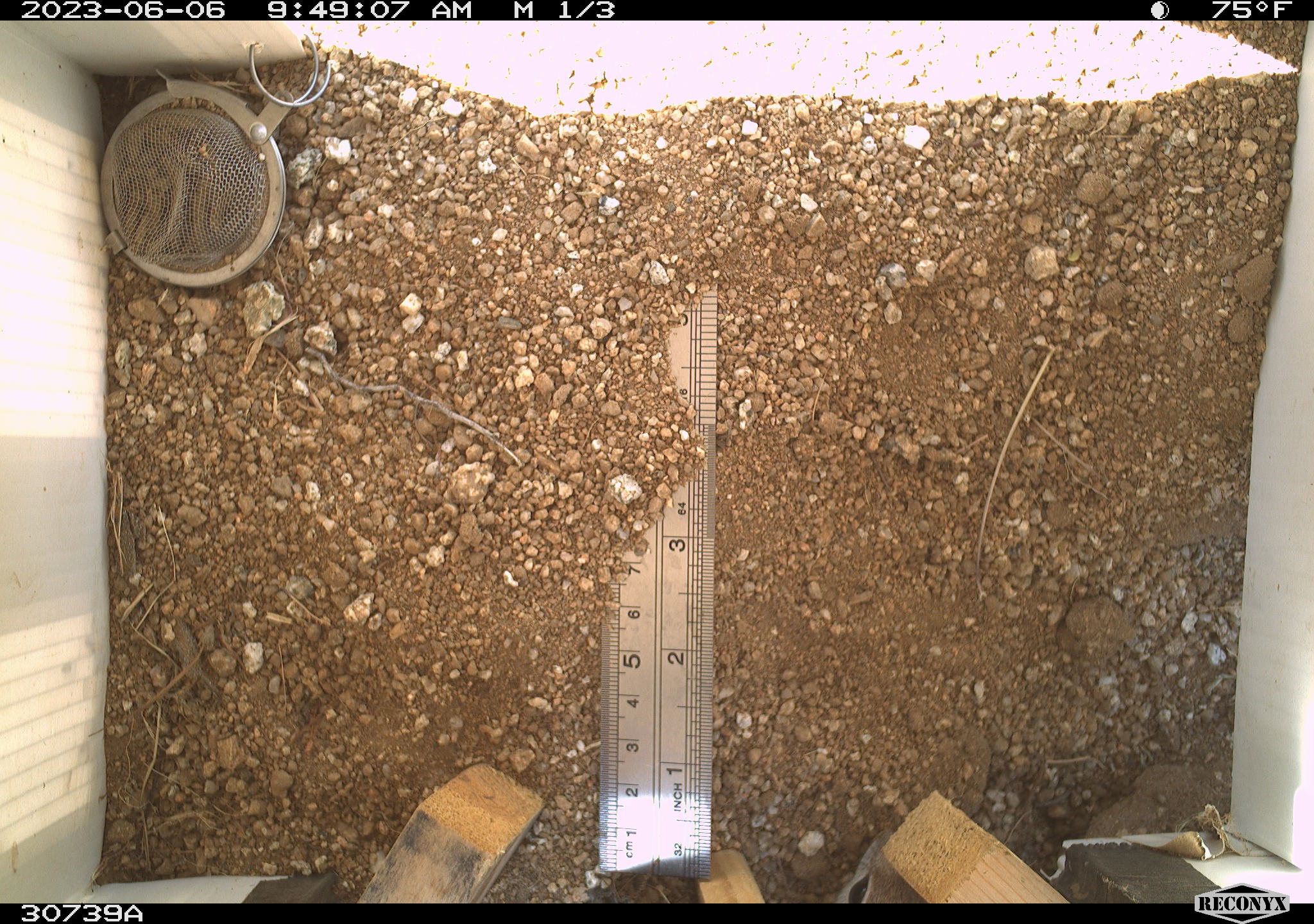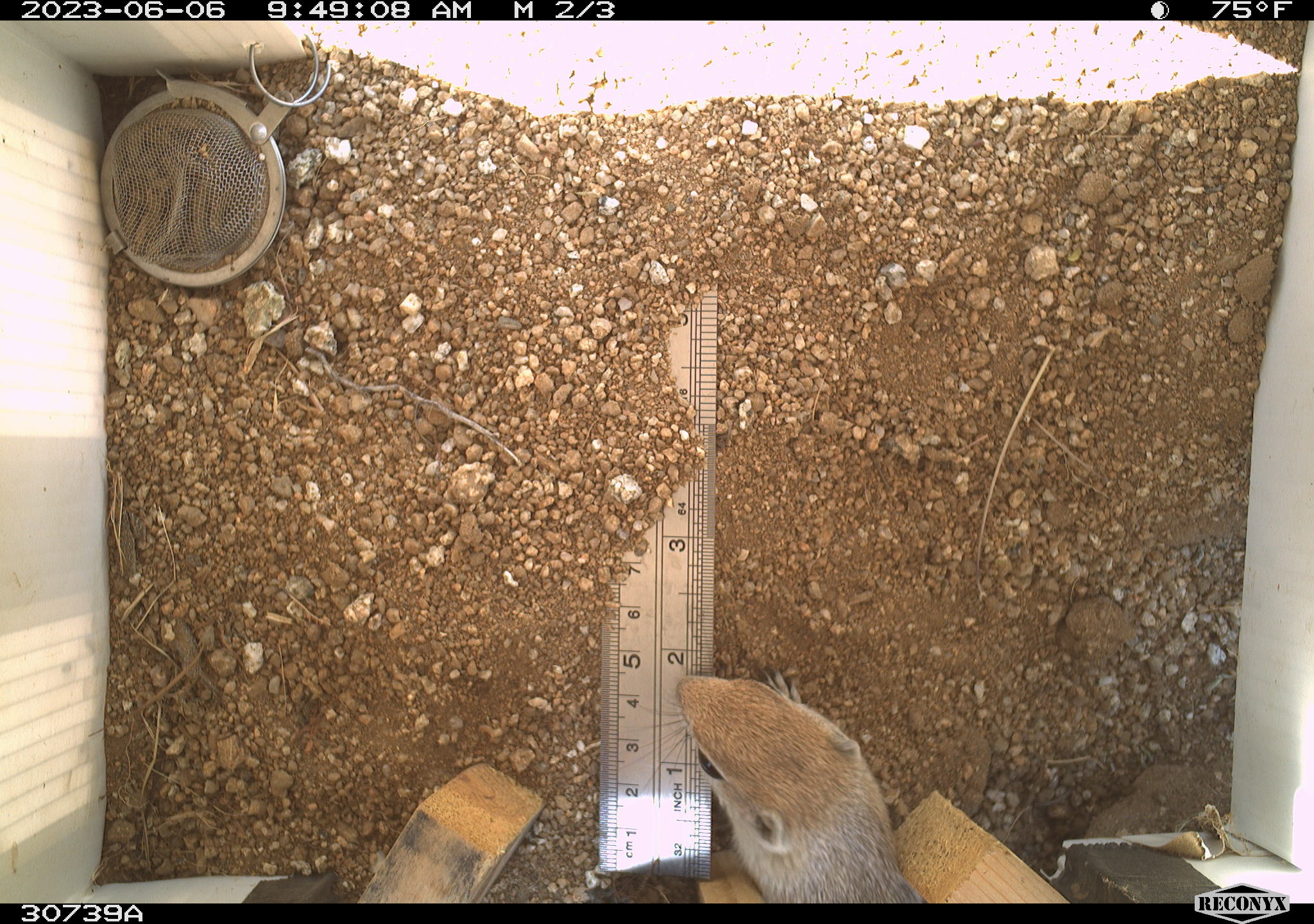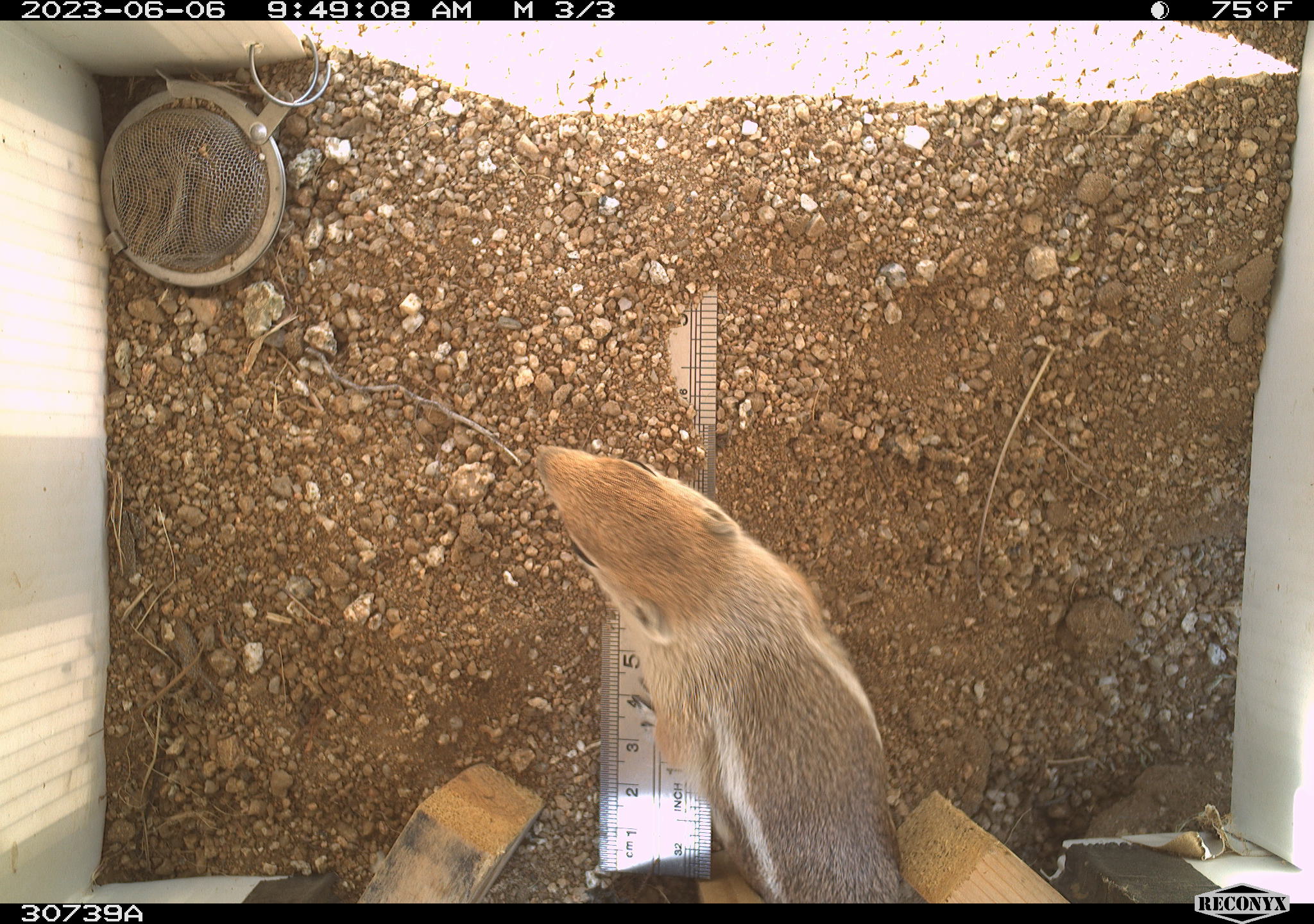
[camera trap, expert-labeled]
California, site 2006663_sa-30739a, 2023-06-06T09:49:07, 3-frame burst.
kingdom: Animalia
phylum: Chordata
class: Mammalia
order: Rodentia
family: Sciuridae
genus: Ammospermophilus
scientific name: Ammospermophilus leucurus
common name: white-tailed antelope squirrel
White-tailed antelope squirrel (Ammospermophilus leucurus).